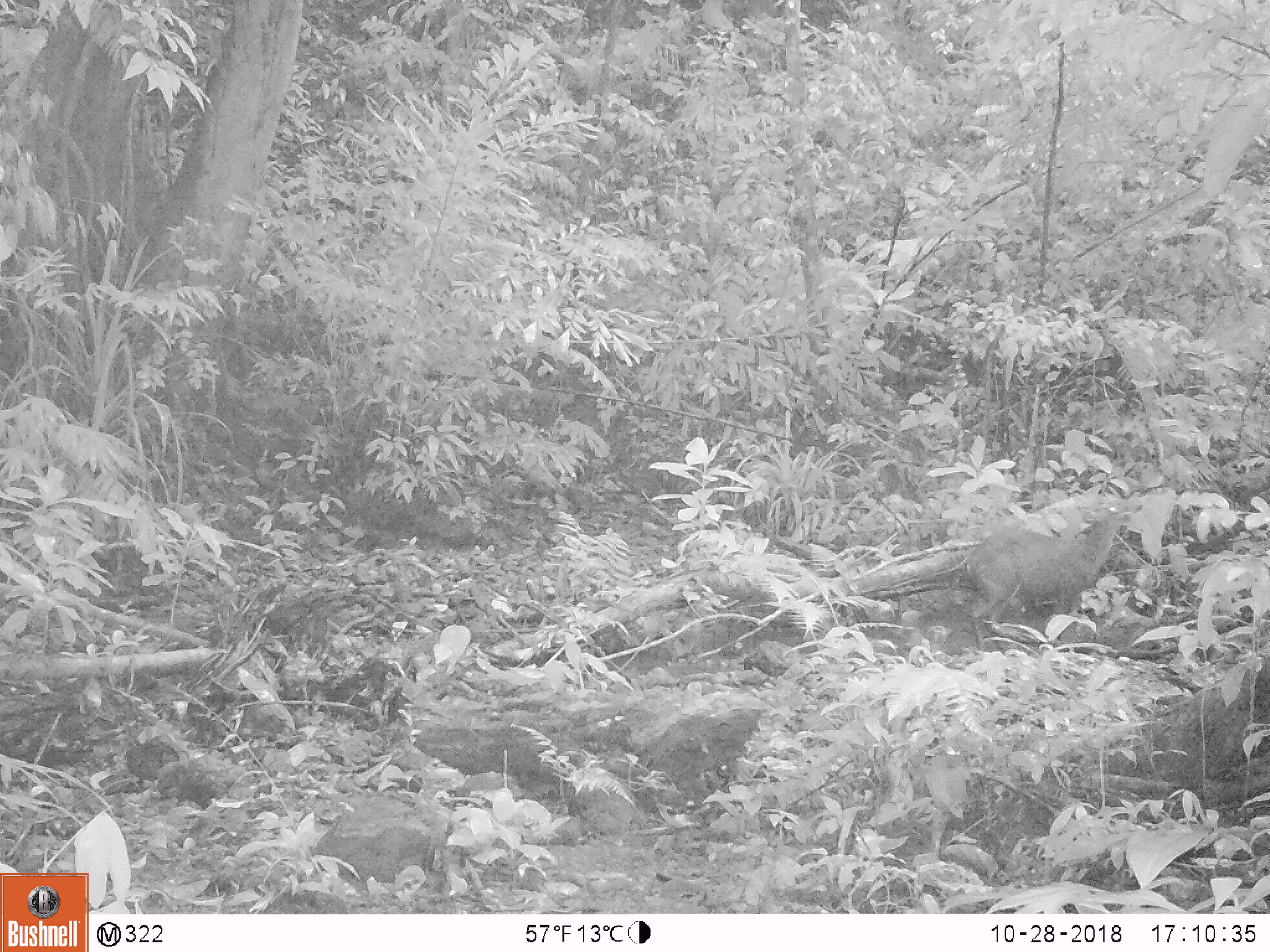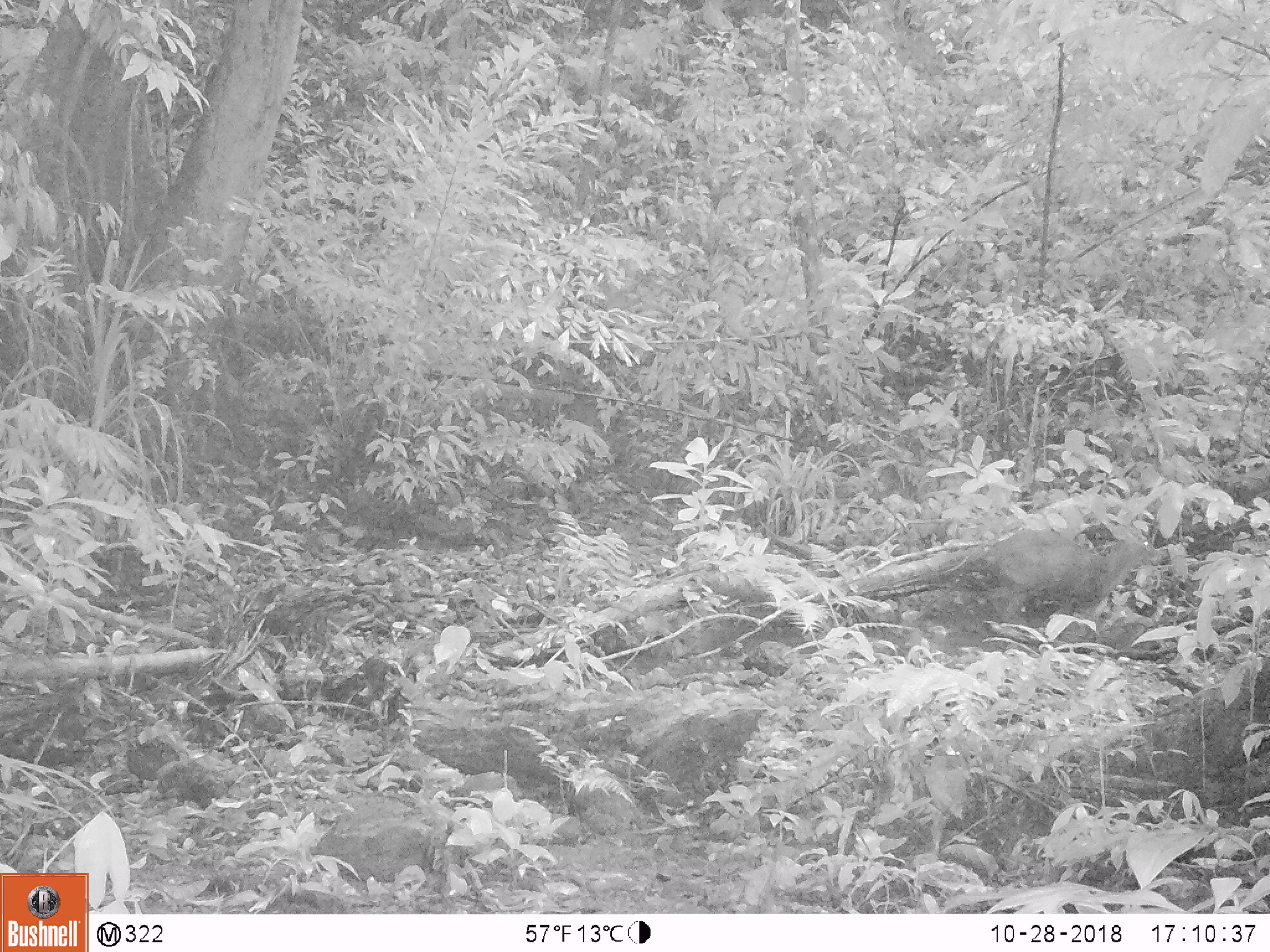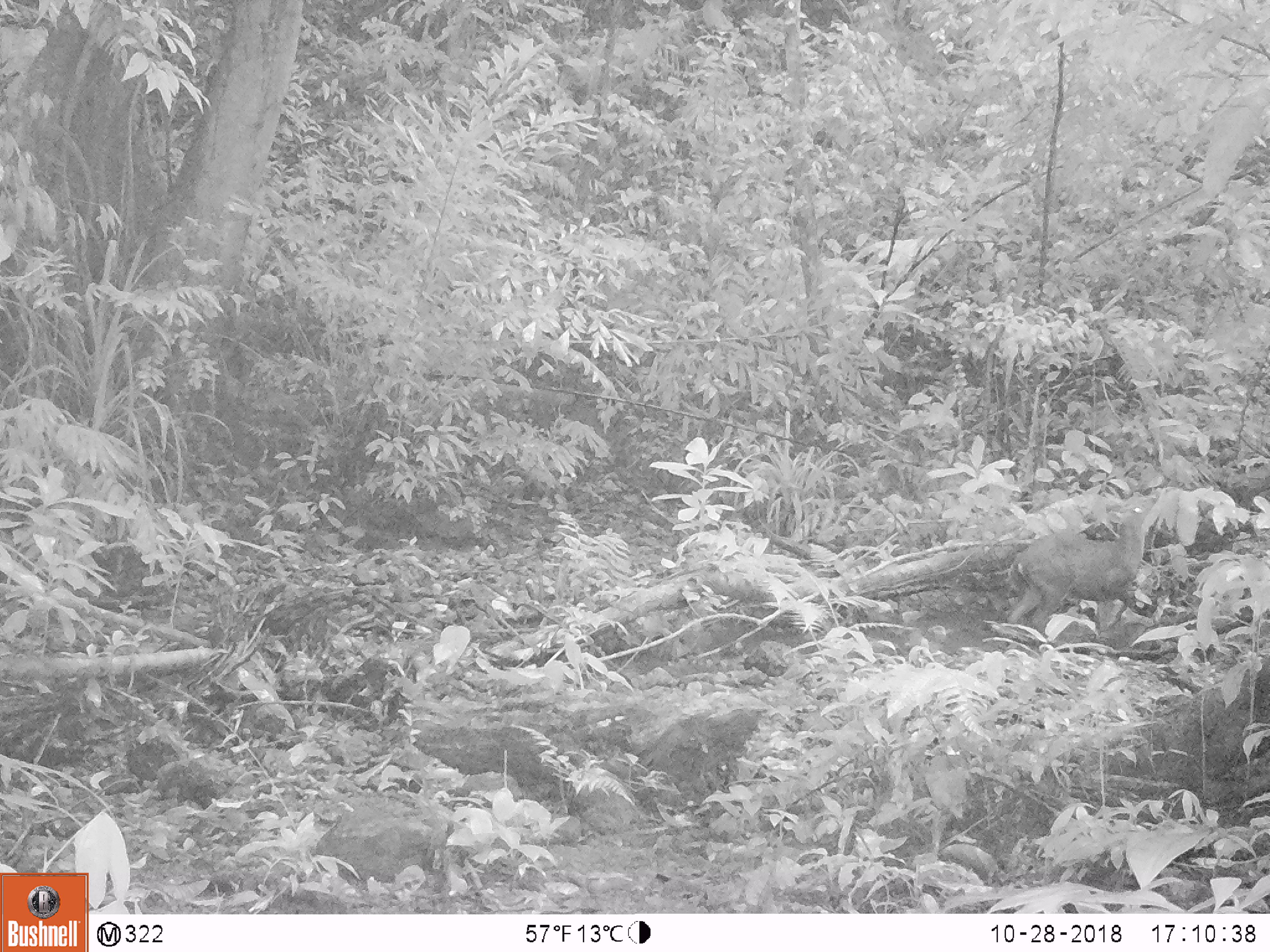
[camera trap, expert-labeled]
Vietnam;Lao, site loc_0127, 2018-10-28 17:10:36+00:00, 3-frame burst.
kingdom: Animalia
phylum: Chordata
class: Mammalia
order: Artiodactyla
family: Cervidae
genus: Muntiacus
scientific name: Muntiacus rooseveltorum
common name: roosevelt's muntjac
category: roosevelts muntjac group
Roosevelts muntjac group (roosevelt's muntjac) (Muntiacus rooseveltorum). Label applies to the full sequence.